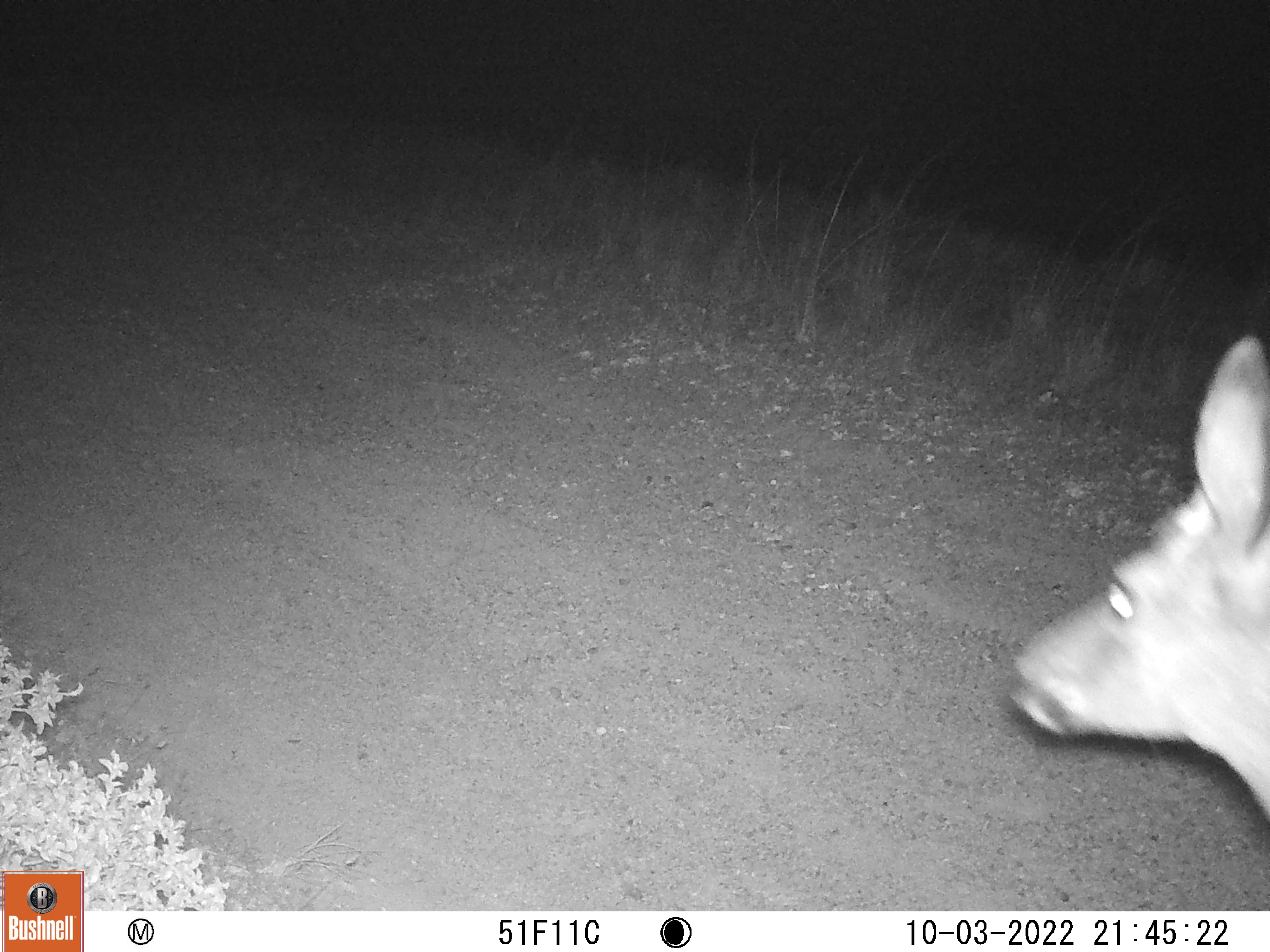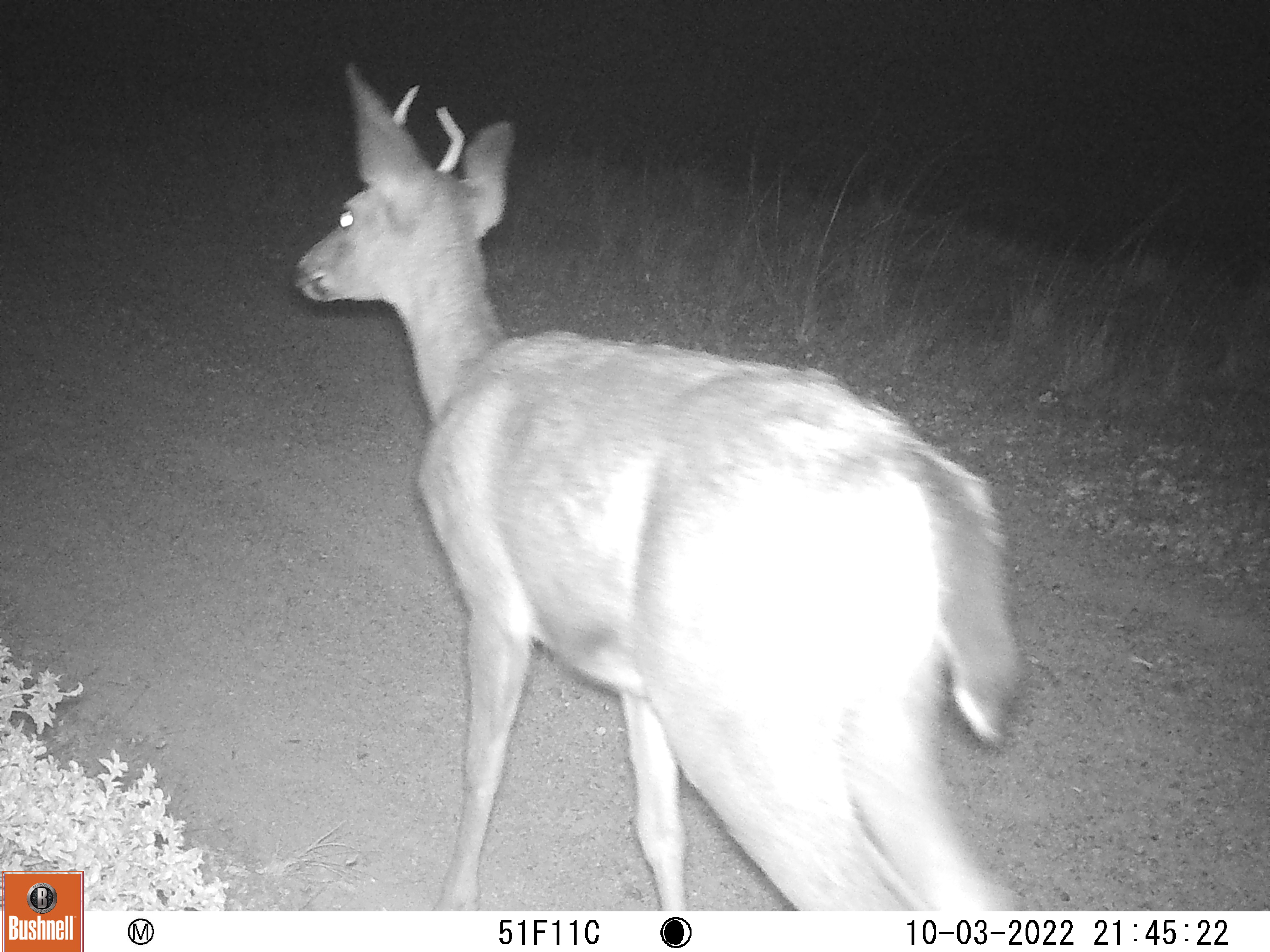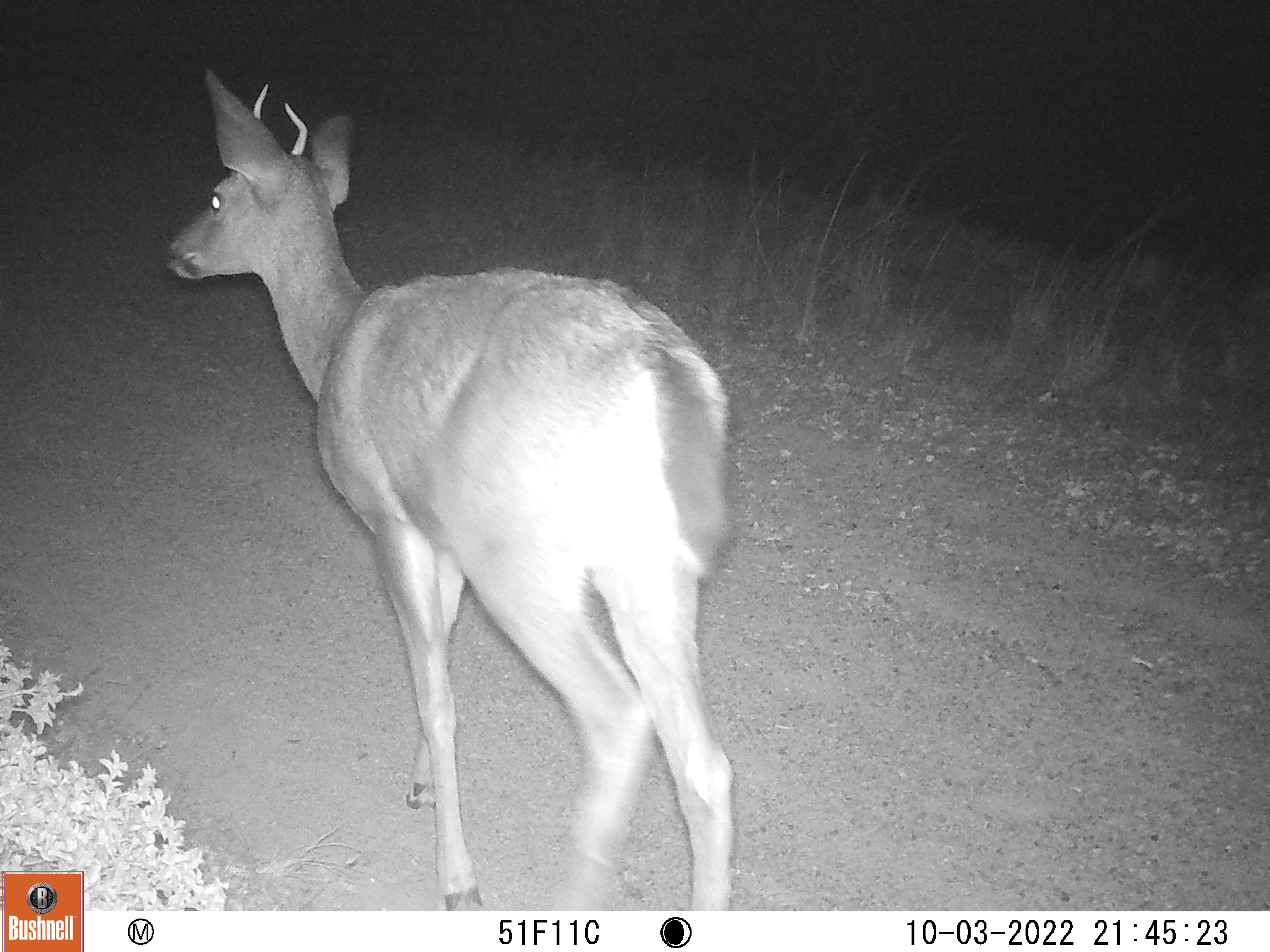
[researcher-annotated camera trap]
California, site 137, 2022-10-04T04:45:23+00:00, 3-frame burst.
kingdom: Animalia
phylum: Chordata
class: Mammalia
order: Artiodactyla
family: Cervidae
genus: Odocoileus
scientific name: Odocoileus hemionus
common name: mule deer